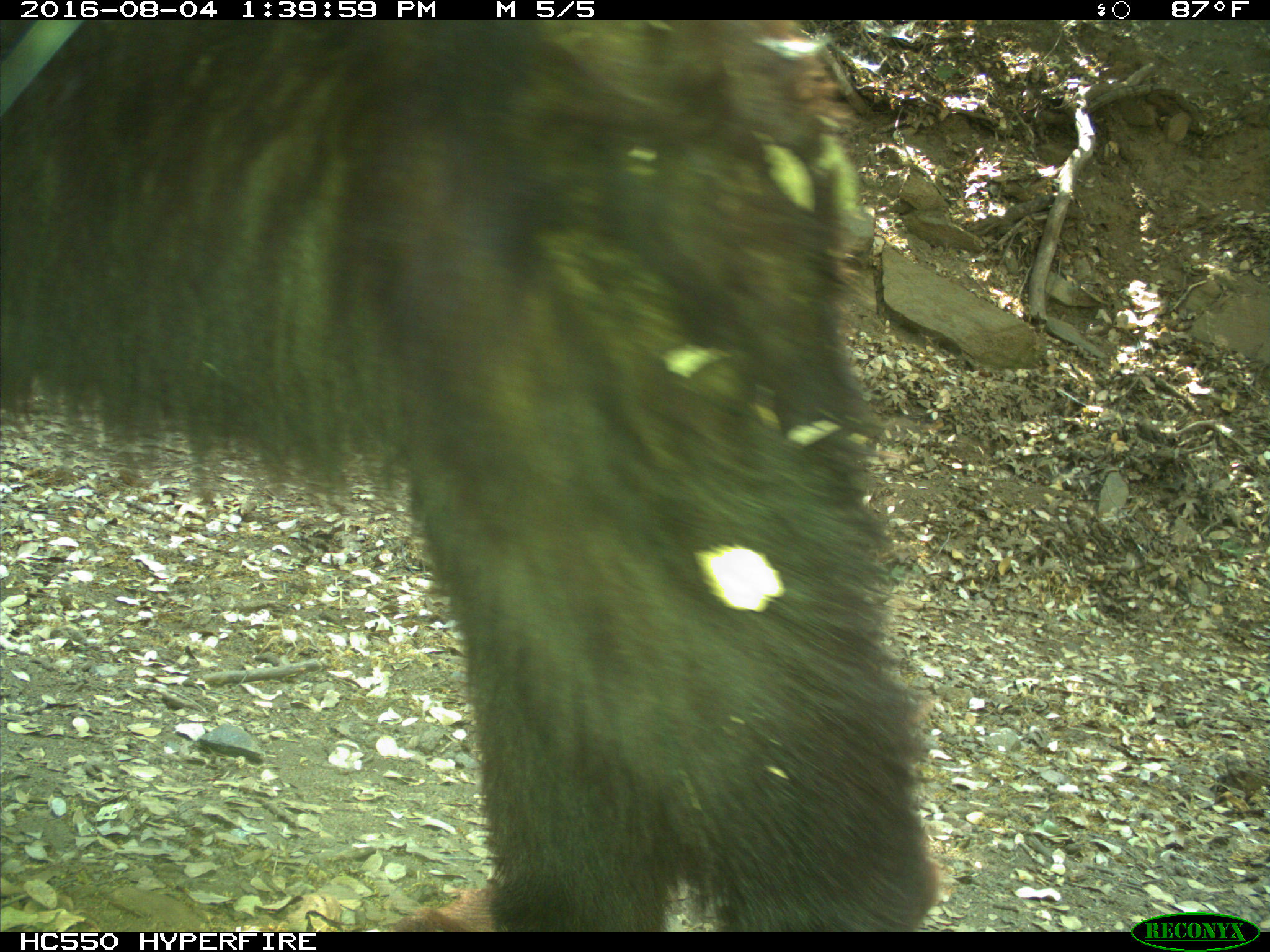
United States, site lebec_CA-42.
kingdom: Animalia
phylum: Chordata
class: Mammalia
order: Carnivora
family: Ursidae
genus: Ursus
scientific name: Ursus americanus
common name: american black bear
Ursus americanus (american black bear).